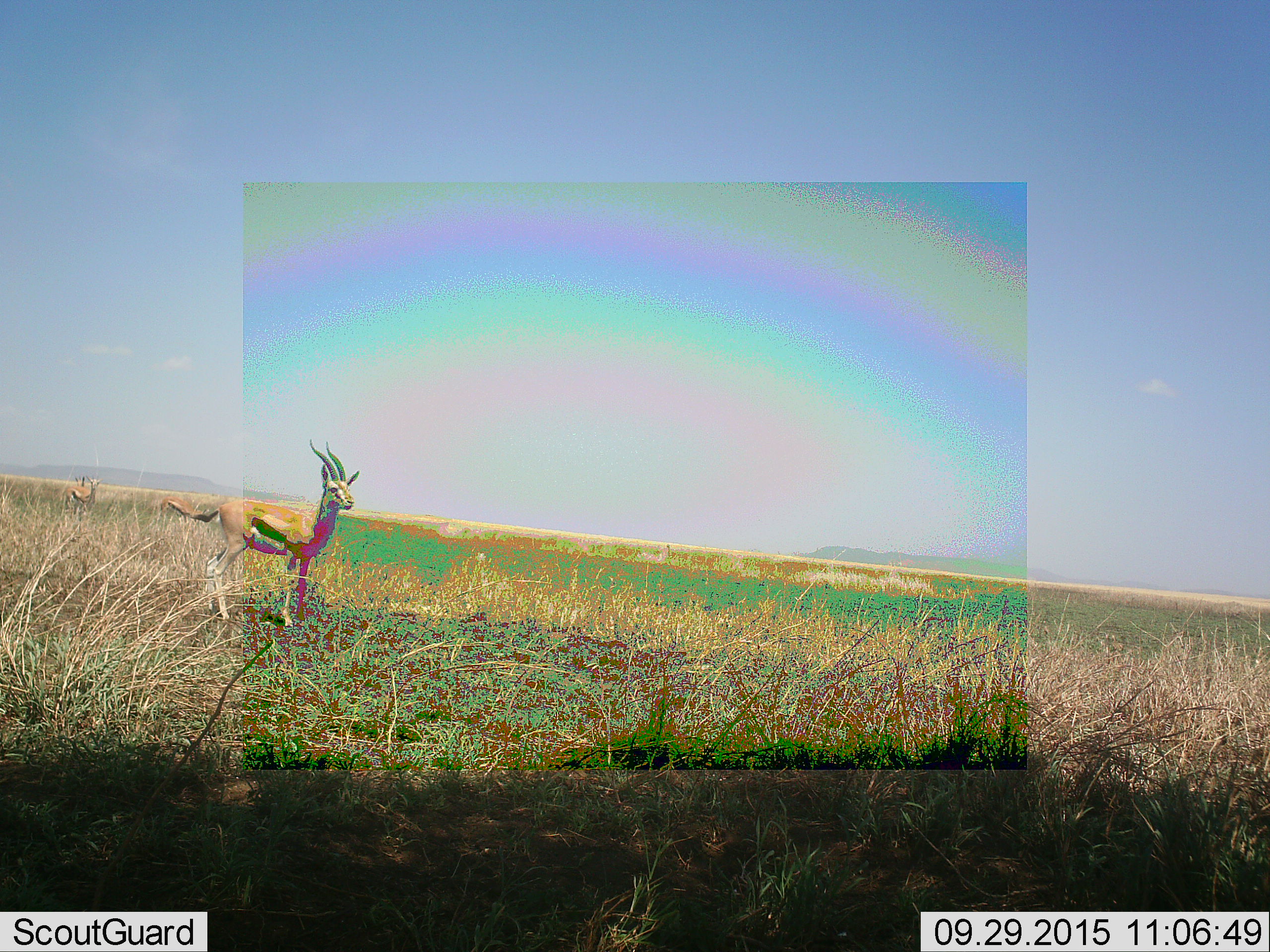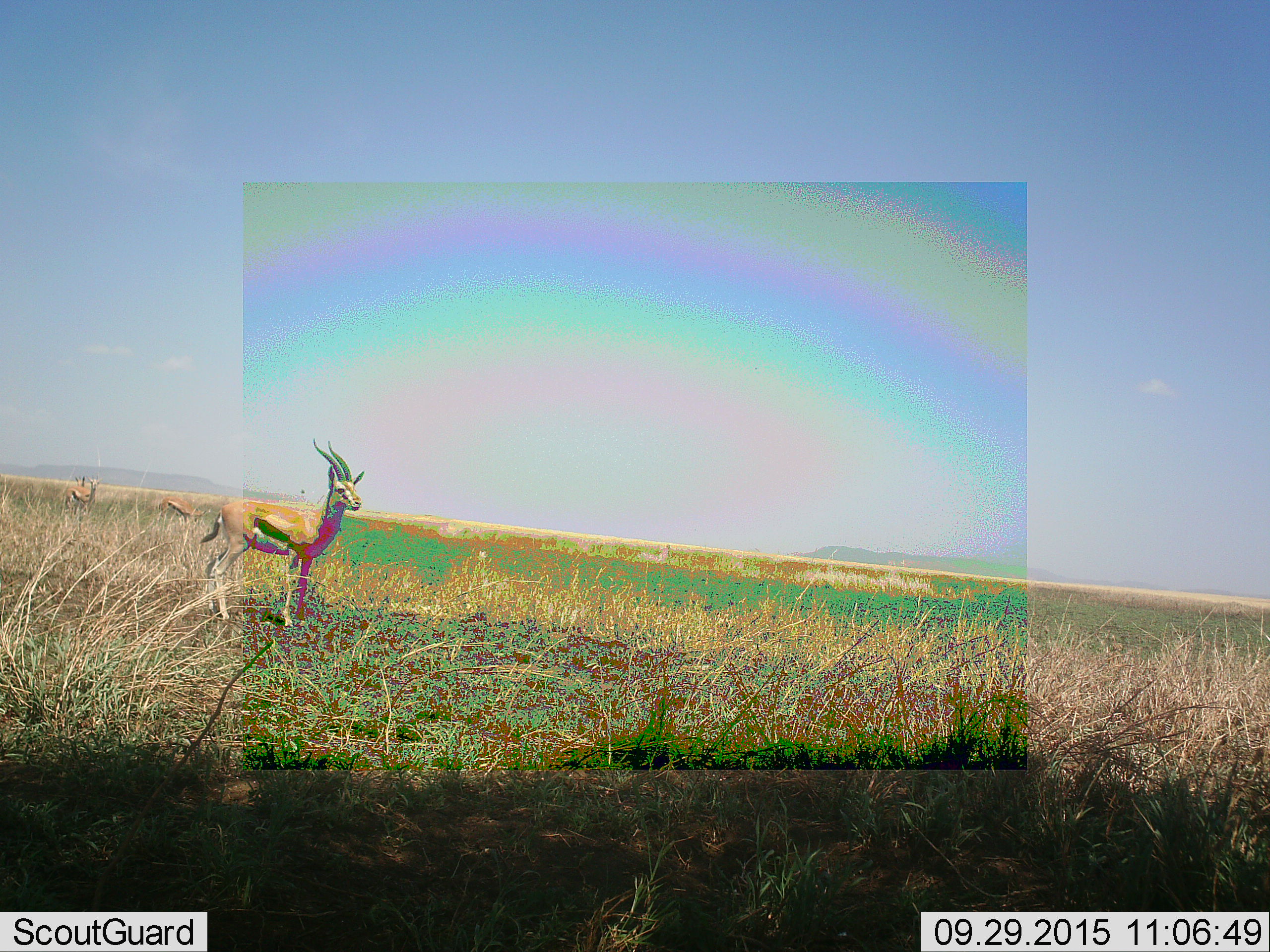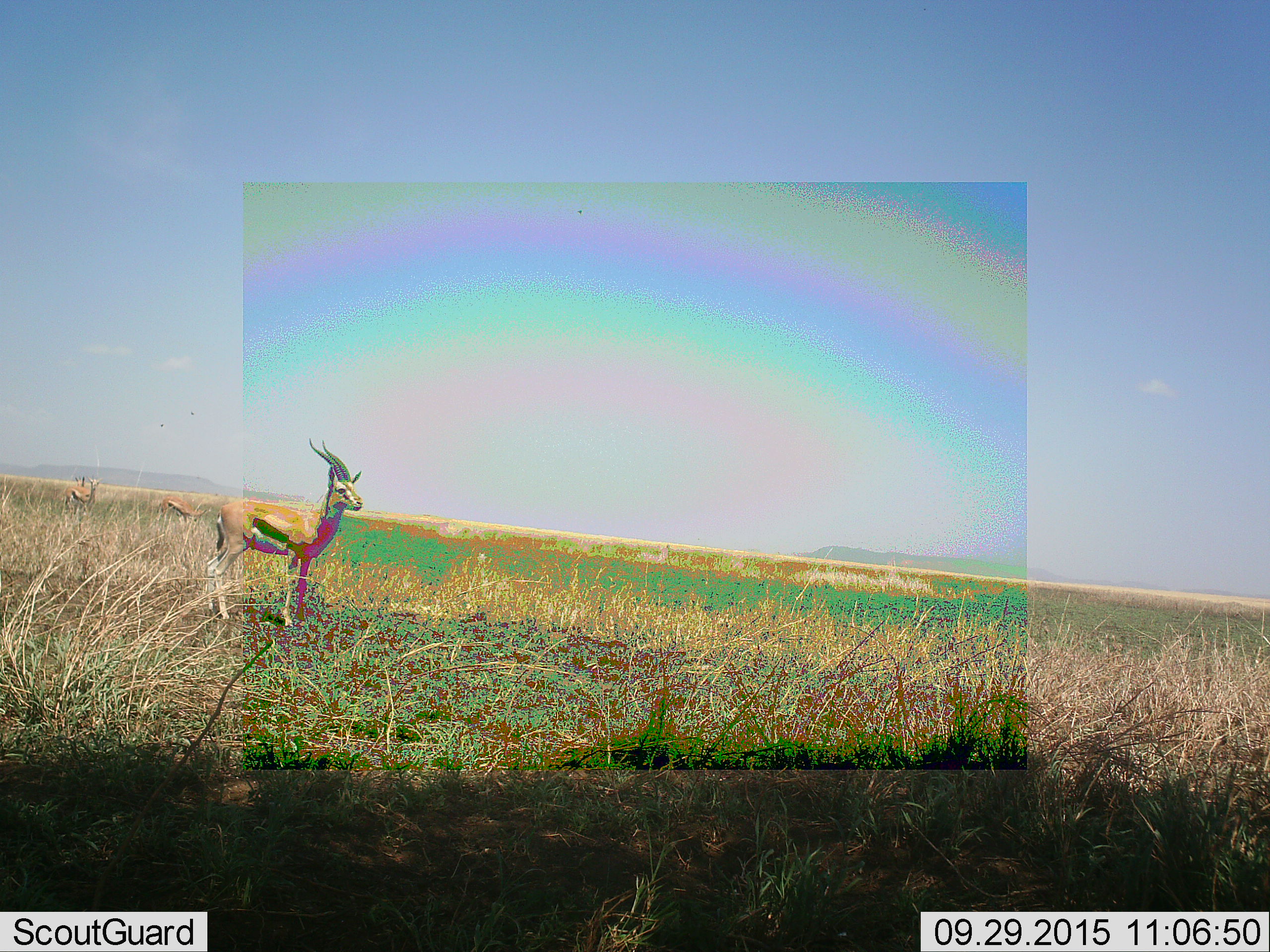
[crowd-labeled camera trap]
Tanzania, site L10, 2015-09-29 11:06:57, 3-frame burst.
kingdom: Animalia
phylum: Chordata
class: Mammalia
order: Artiodactyla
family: Bovidae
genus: Eudorcas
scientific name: Eudorcas thomsonii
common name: thomson's gazelle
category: gazellethomsons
Gazellethomsons (thomson's gazelle) (Eudorcas thomsonii), count 3. Behavior (volunteer vote fractions): standing 100%, resting 0%, moving 0%, interacting 0%. Young present (vote fraction): 0%. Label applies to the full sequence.